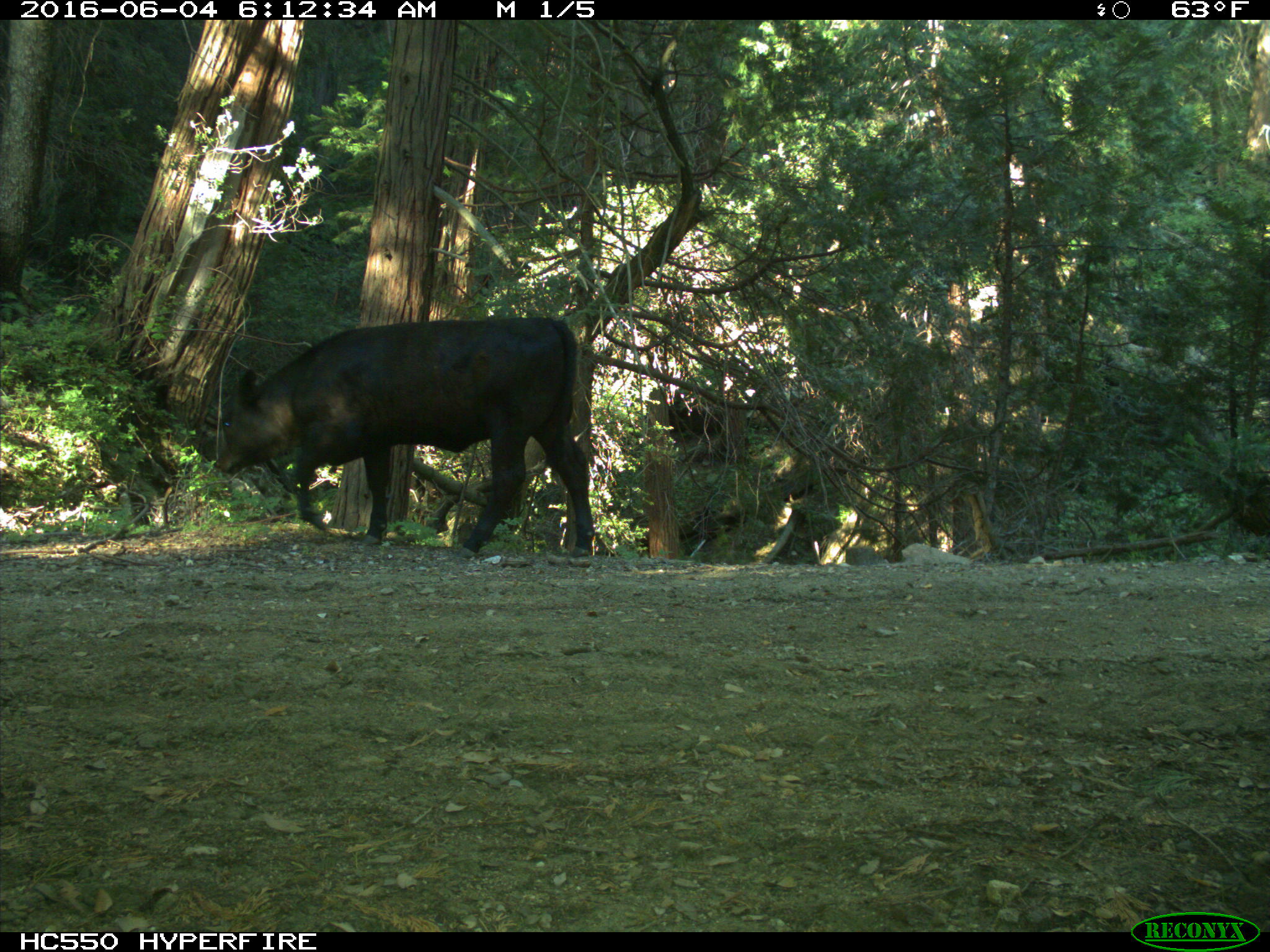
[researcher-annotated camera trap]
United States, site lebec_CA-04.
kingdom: Animalia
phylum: Chordata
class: Mammalia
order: Artiodactyla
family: Bovidae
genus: Bos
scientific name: Bos taurus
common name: domestic cow